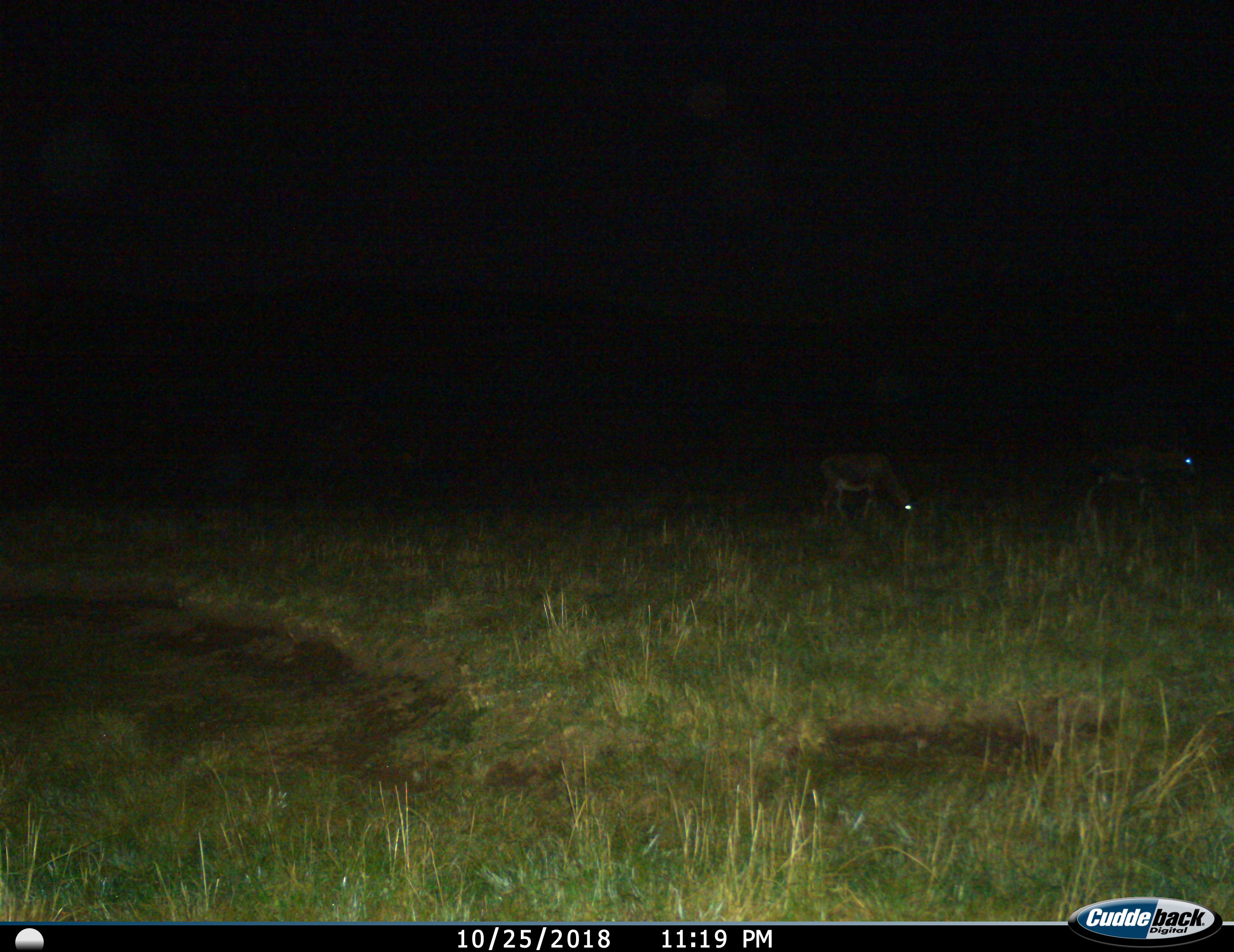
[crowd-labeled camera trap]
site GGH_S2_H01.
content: unidentified animal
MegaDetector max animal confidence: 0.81